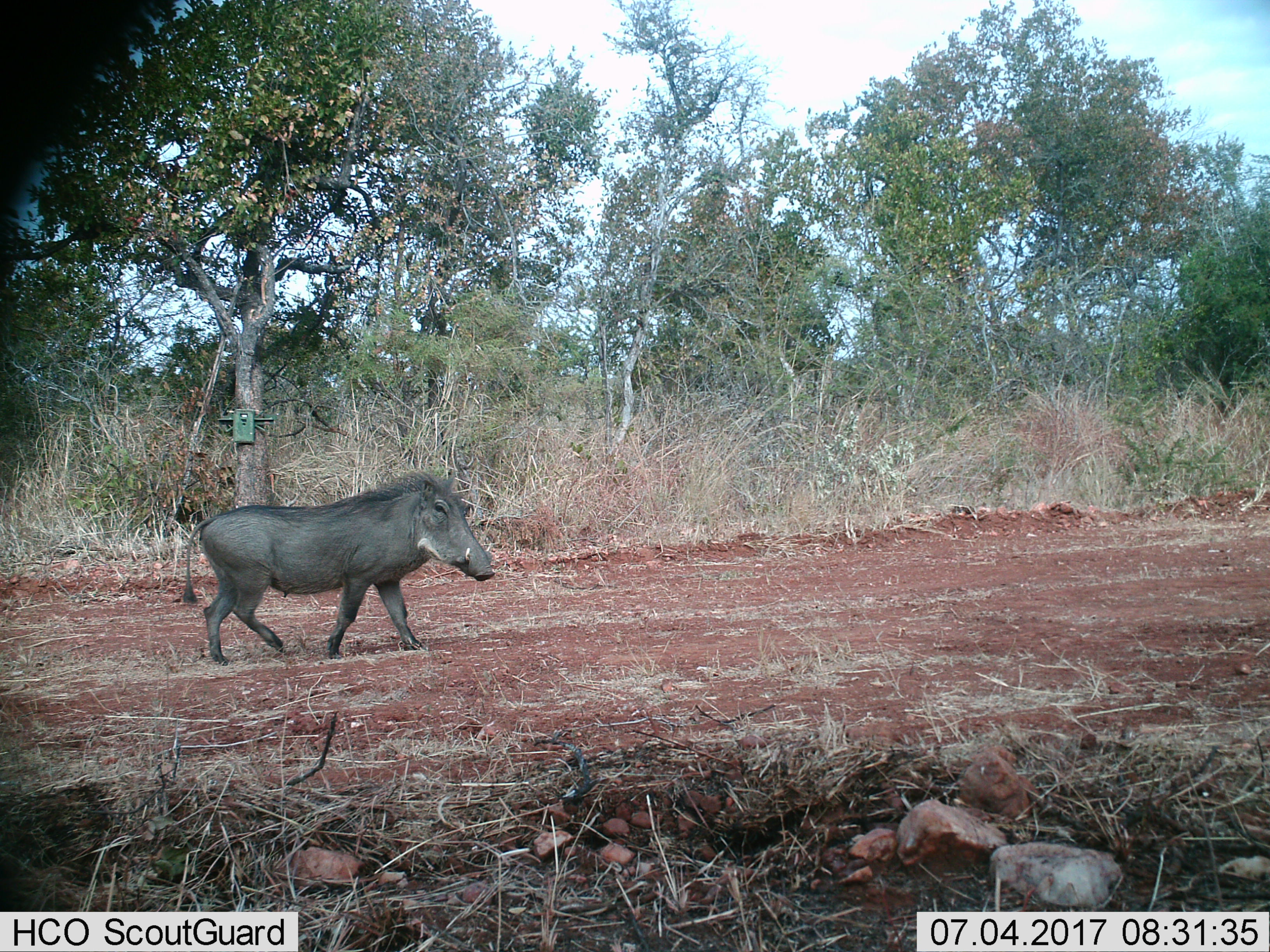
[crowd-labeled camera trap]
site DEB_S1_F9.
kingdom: Animalia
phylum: Chordata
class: Mammalia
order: Artiodactyla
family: Suidae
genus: Phacochoerus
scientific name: Phacochoerus africanus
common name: warthog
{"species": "warthog (Phacochoerus africanus)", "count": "1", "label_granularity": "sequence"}